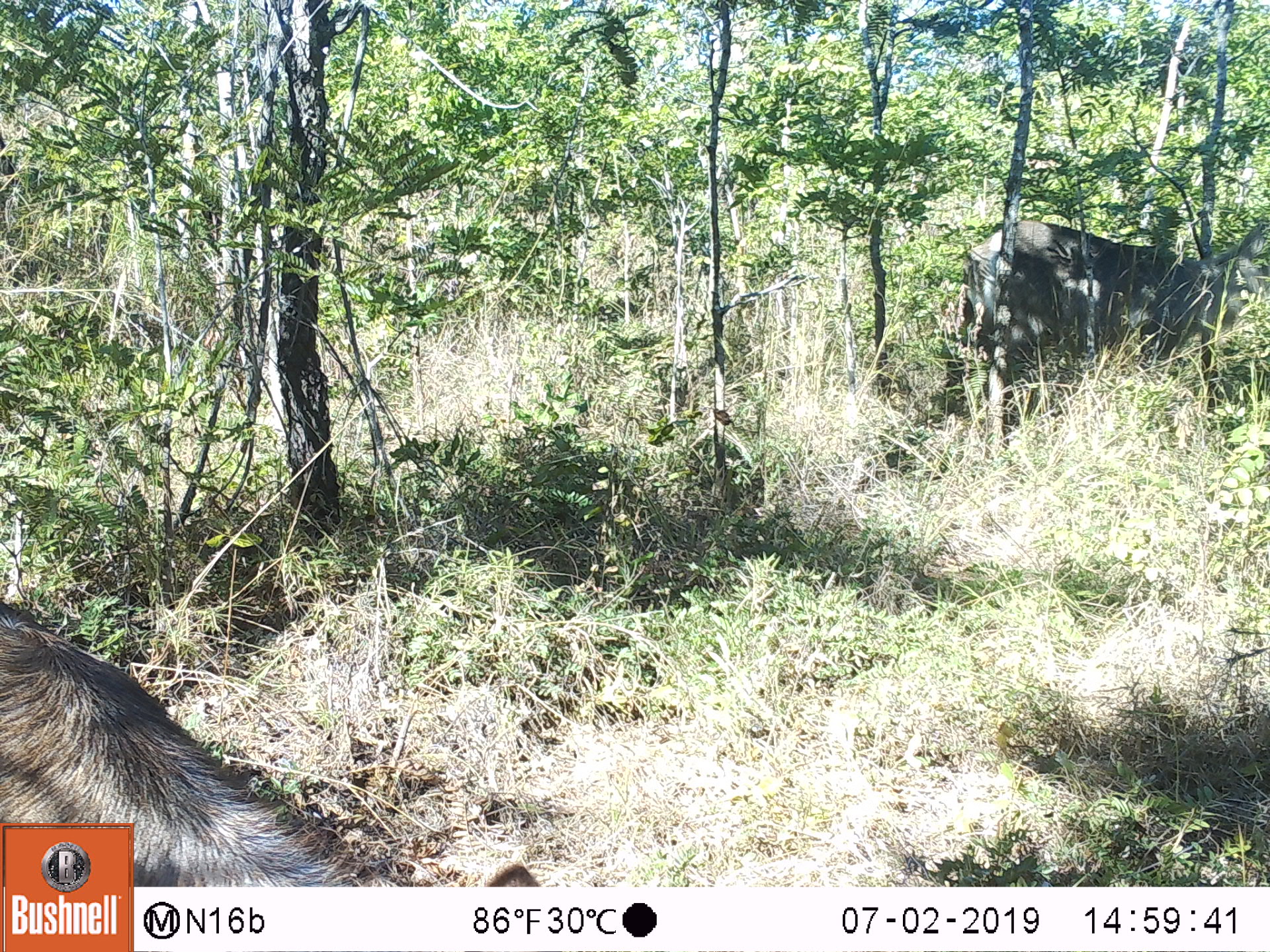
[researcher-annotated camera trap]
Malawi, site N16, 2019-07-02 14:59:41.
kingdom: Animalia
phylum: Chordata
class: Mammalia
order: Artiodactyla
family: Bovidae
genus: Kobus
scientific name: Kobus ellipsiprymnus ellipsiprymnus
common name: common waterbuck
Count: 1.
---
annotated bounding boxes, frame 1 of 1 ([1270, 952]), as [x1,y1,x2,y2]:
common waterbuck: [956,212,1262,392]